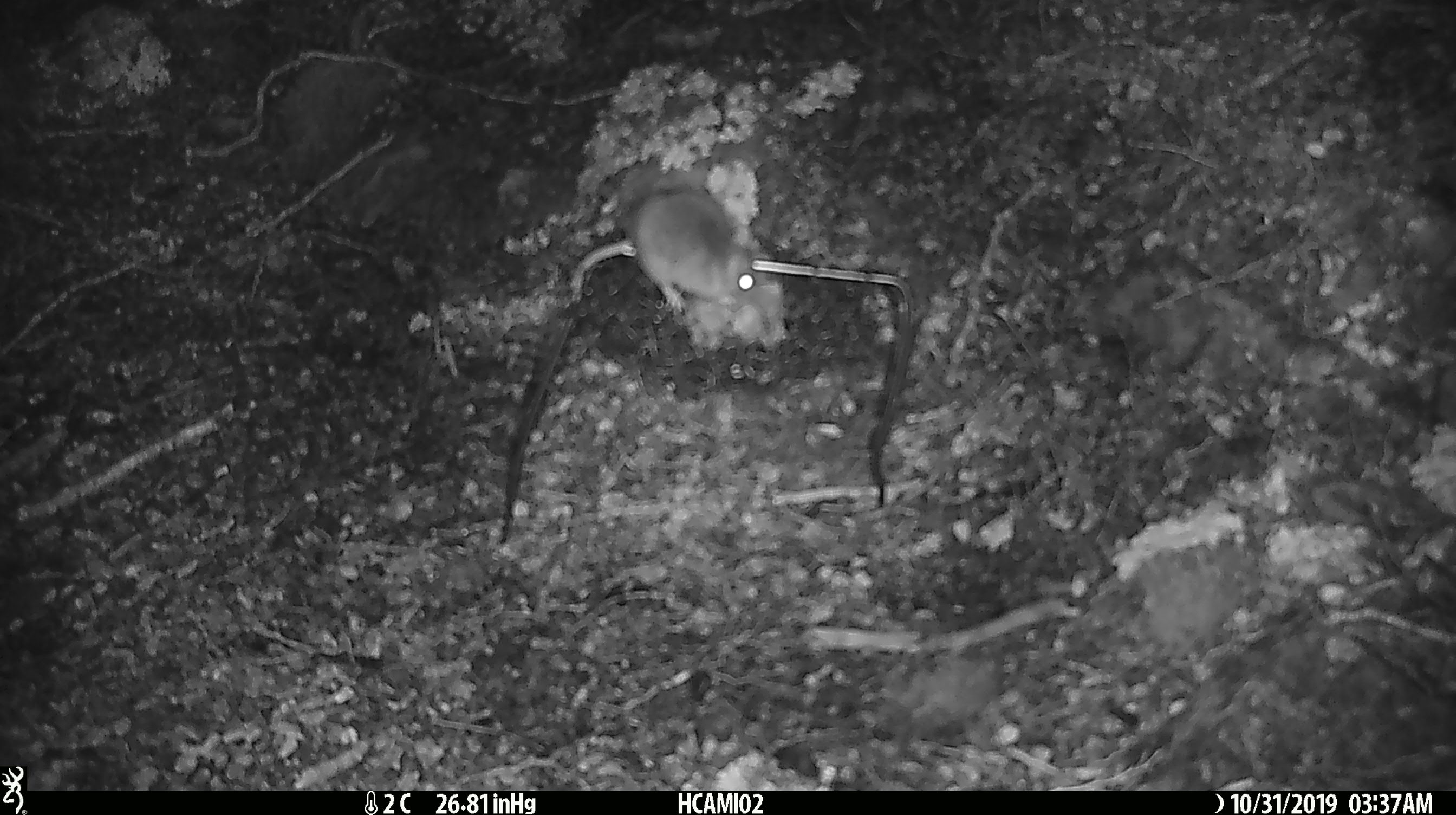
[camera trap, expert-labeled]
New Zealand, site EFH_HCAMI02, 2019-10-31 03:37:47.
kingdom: Animalia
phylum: Chordata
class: Mammalia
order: Rodentia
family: Muridae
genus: Mus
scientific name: Mus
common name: mouse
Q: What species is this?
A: Mouse (Mus).